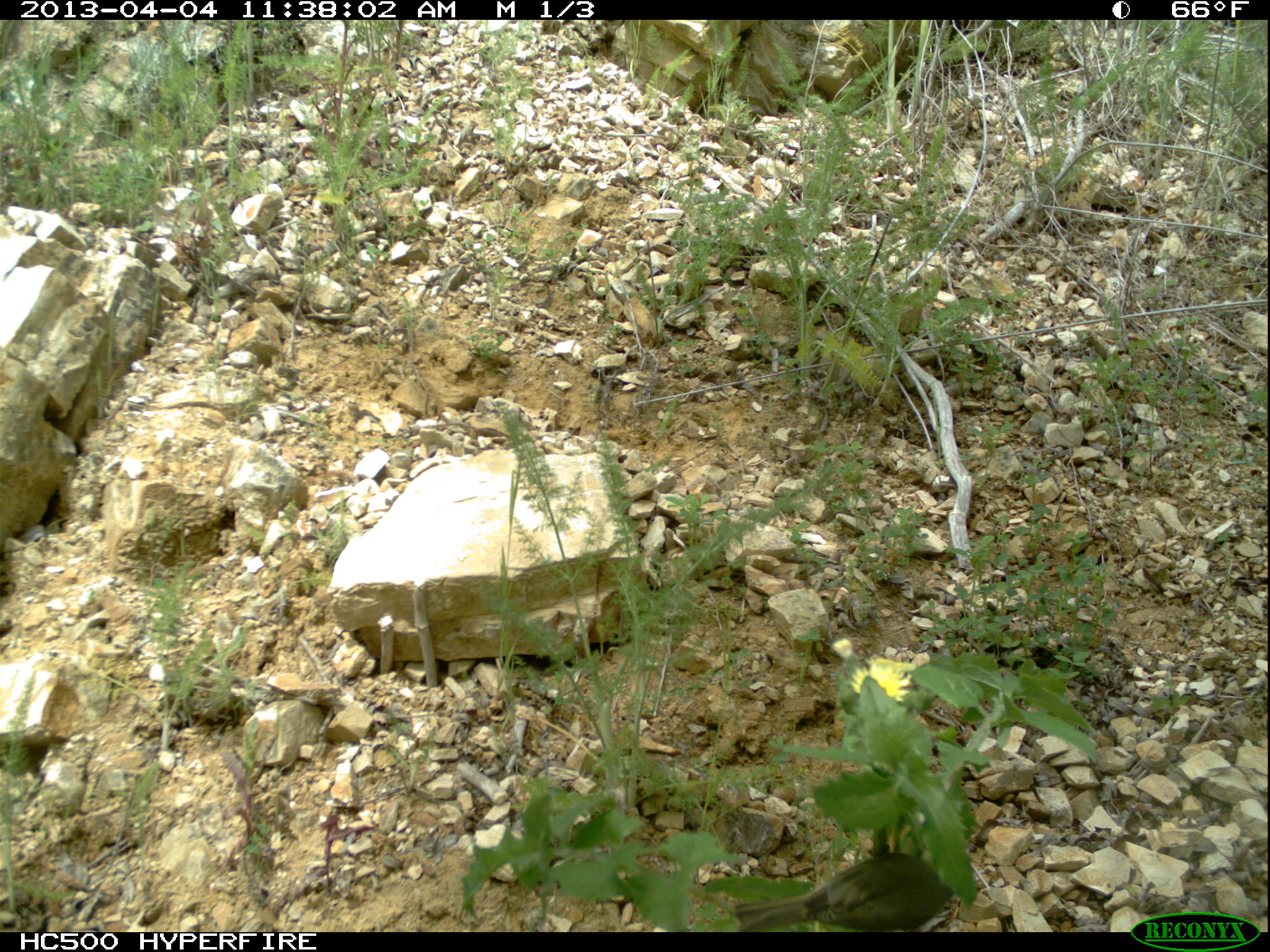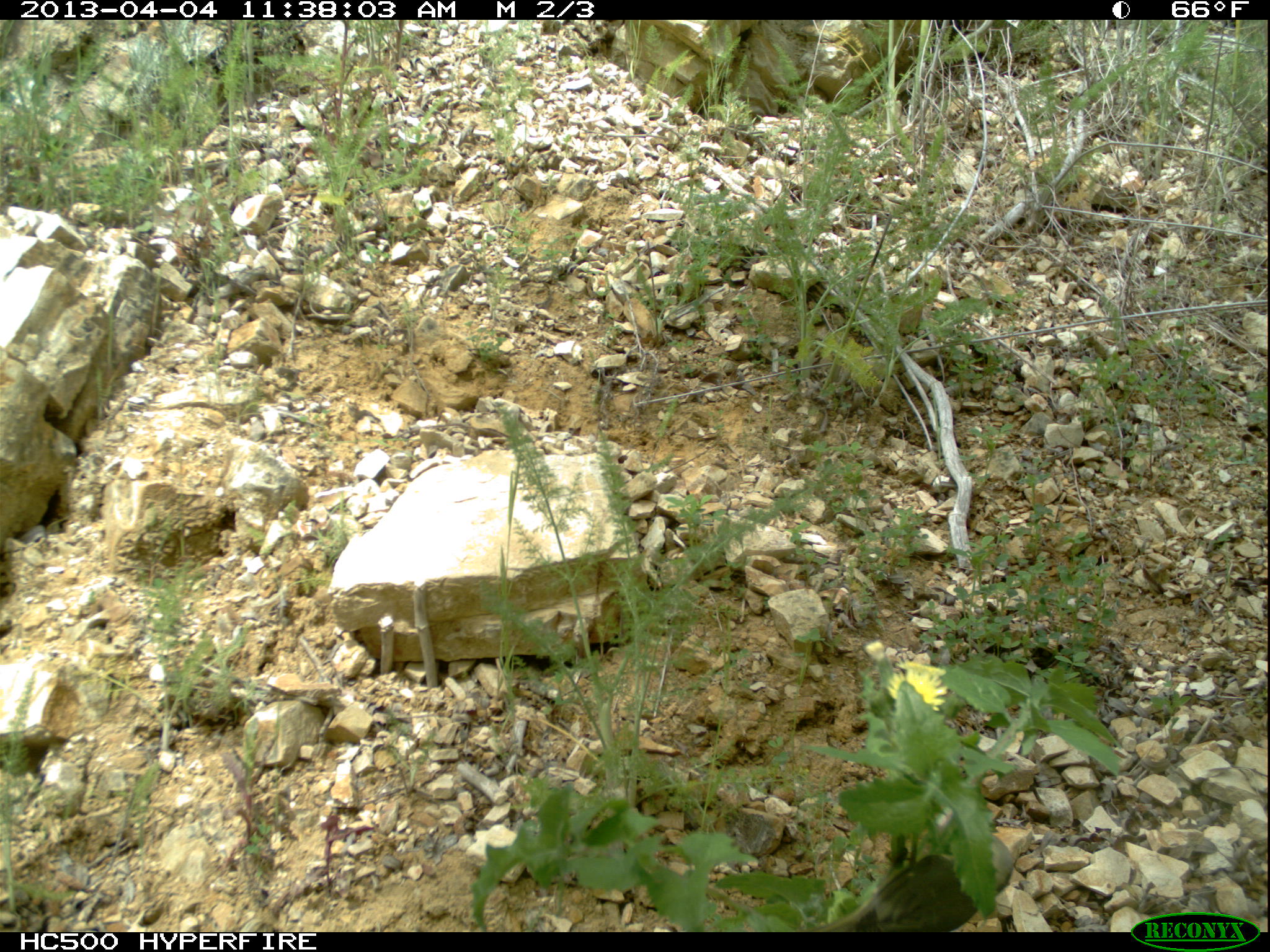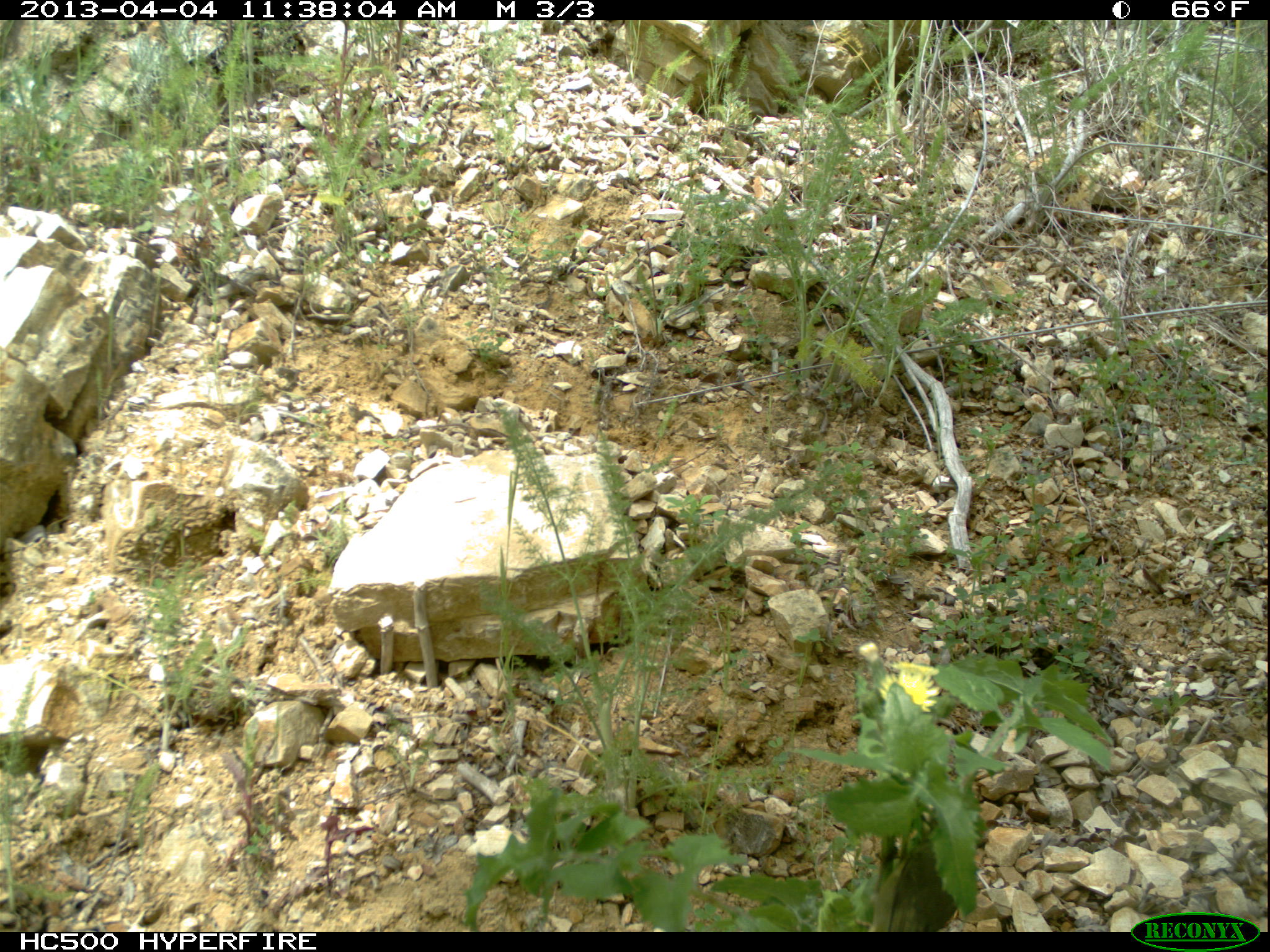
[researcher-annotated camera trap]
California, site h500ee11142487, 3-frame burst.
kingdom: Animalia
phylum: Chordata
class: Aves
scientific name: Aves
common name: bird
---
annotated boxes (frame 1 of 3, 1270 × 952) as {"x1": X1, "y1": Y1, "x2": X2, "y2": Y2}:
bird: {"x1": 735, "y1": 853, "x2": 955, "y2": 931}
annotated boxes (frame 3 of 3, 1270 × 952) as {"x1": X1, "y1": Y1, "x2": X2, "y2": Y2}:
bird: {"x1": 868, "y1": 837, "x2": 959, "y2": 932}